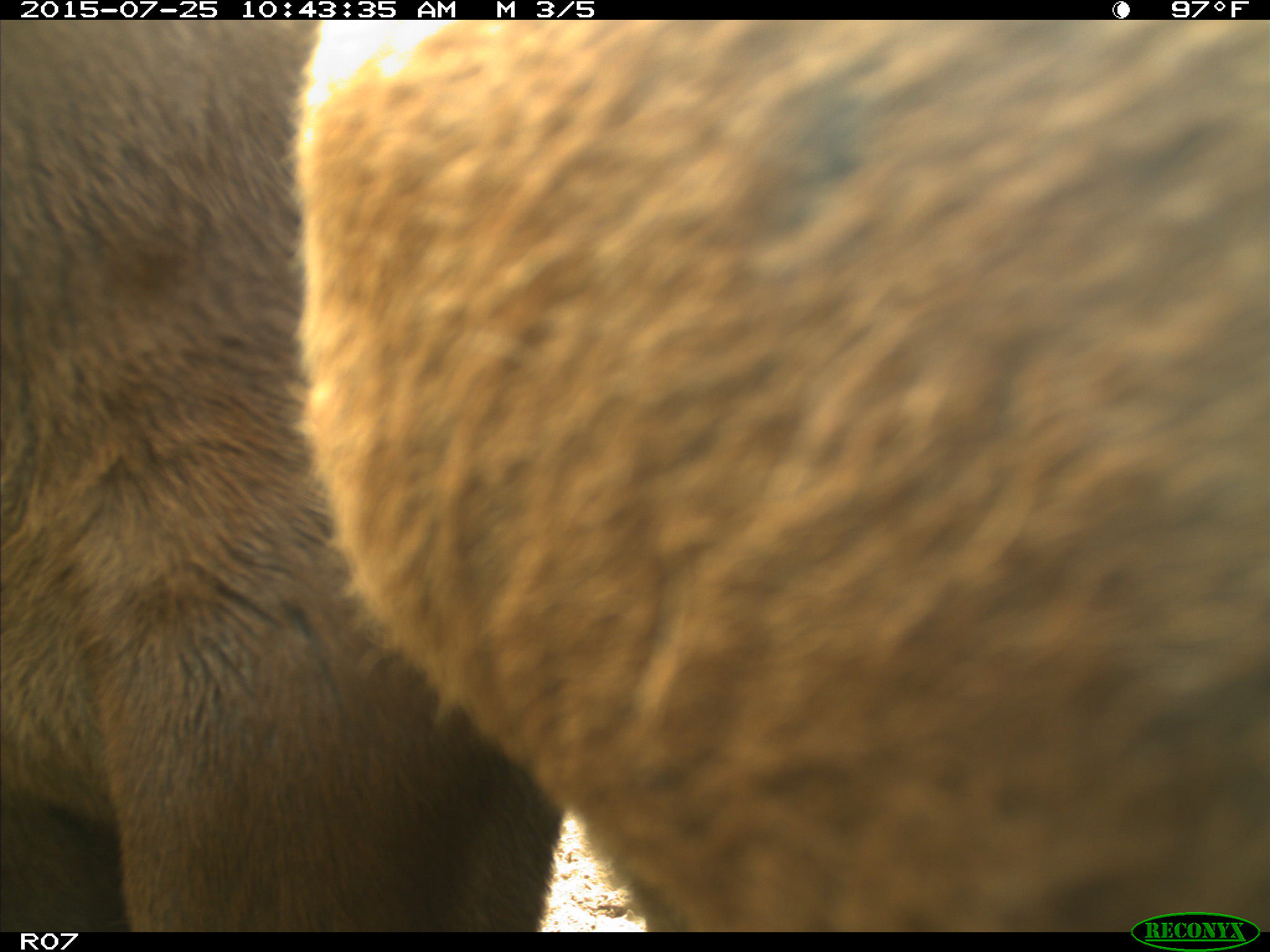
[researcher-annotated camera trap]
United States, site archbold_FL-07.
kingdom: Animalia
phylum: Chordata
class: Mammalia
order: Artiodactyla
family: Bovidae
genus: Bos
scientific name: Bos taurus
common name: domestic cow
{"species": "Bos taurus (domestic cow)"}